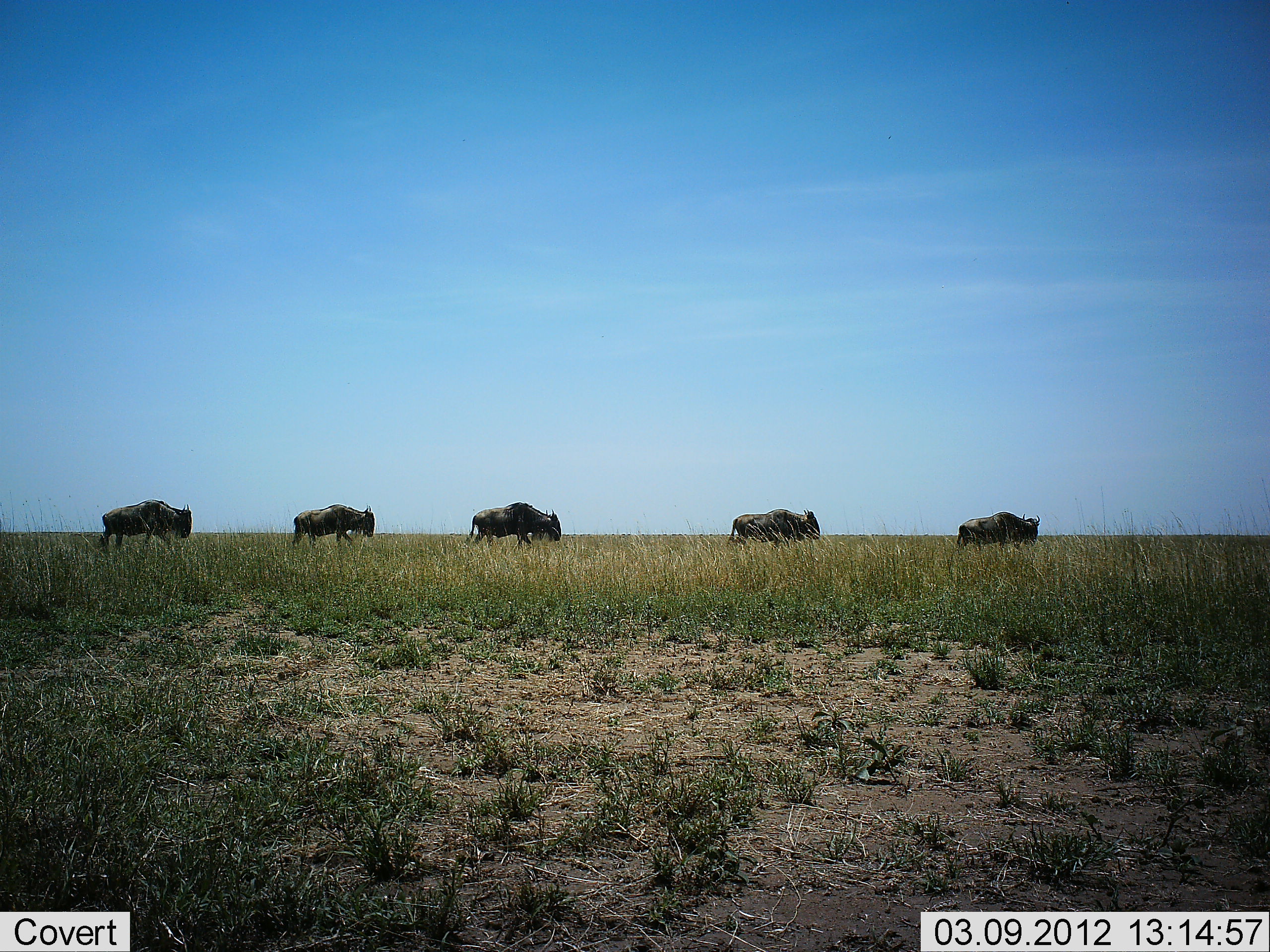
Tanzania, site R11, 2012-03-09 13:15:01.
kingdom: Animalia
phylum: Chordata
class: Mammalia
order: Artiodactyla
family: Bovidae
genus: Connochaetes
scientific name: Connochaetes taurinus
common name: blue wildebeest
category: wildebeest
Wildebeest (blue wildebeest) (Connochaetes taurinus), count 5. Behavior (volunteer vote fractions): standing 14%, resting 0%, moving 86%, interacting 0%. Young present (vote fraction): 0%. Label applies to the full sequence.